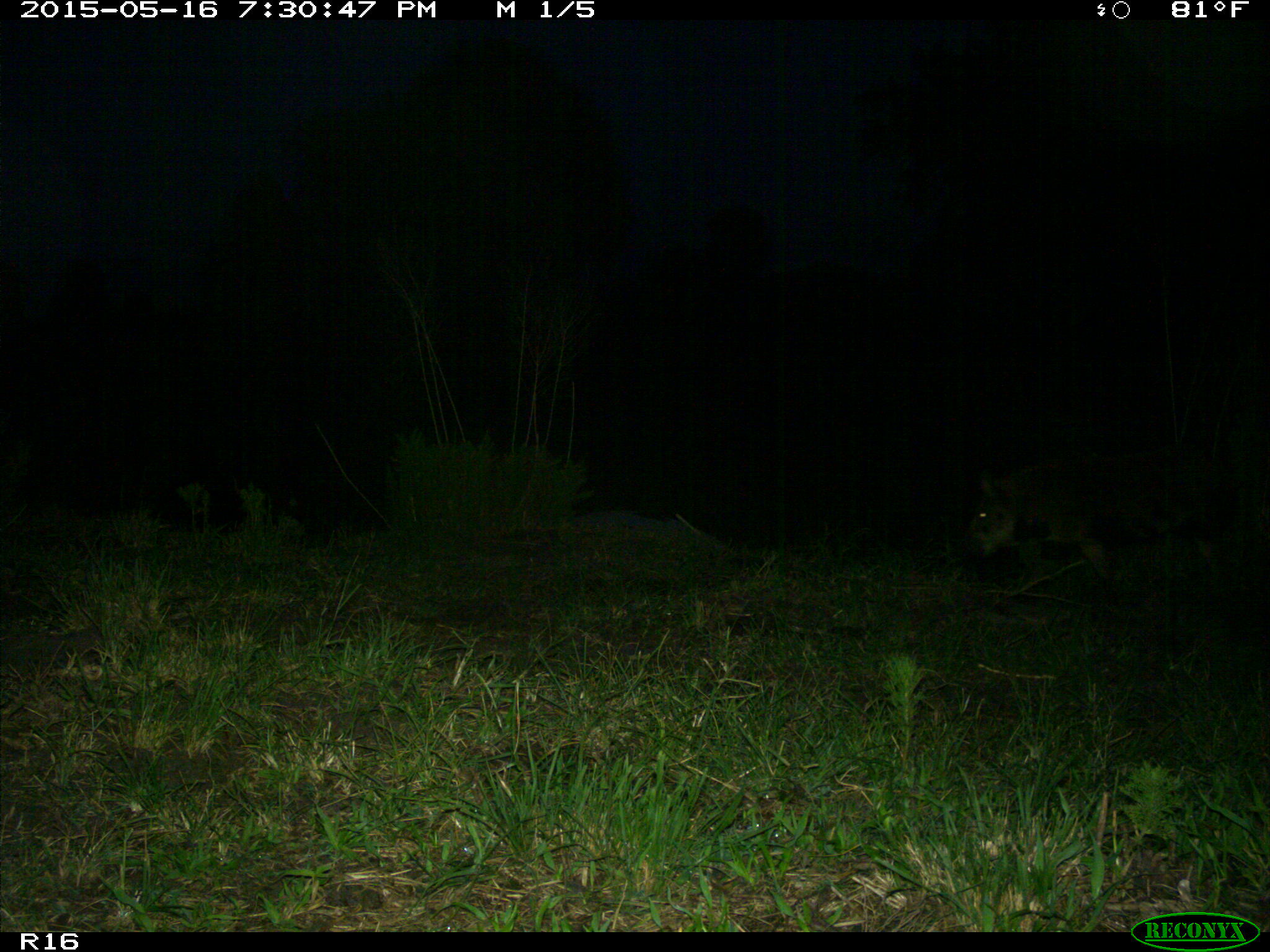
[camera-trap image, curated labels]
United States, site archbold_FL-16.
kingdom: Animalia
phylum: Chordata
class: Mammalia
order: Artiodactyla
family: Suidae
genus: Sus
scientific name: Sus scrofa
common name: wild boar